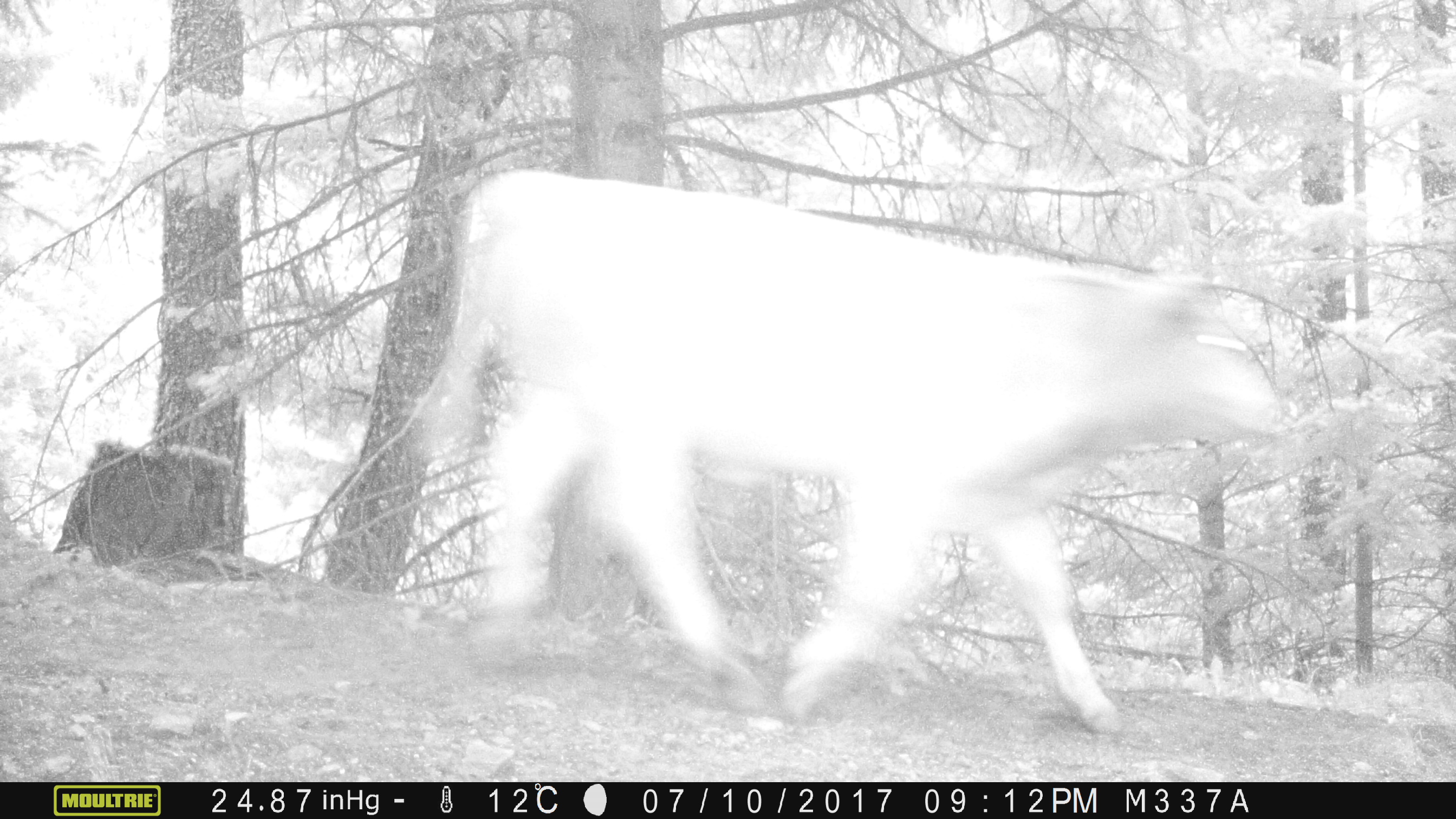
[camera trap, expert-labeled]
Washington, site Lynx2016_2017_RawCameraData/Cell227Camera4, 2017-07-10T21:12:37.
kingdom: Animalia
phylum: Chordata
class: Mammalia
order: Artiodactyla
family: Bovidae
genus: Bos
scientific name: Bos taurus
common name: domestic cattle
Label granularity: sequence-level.